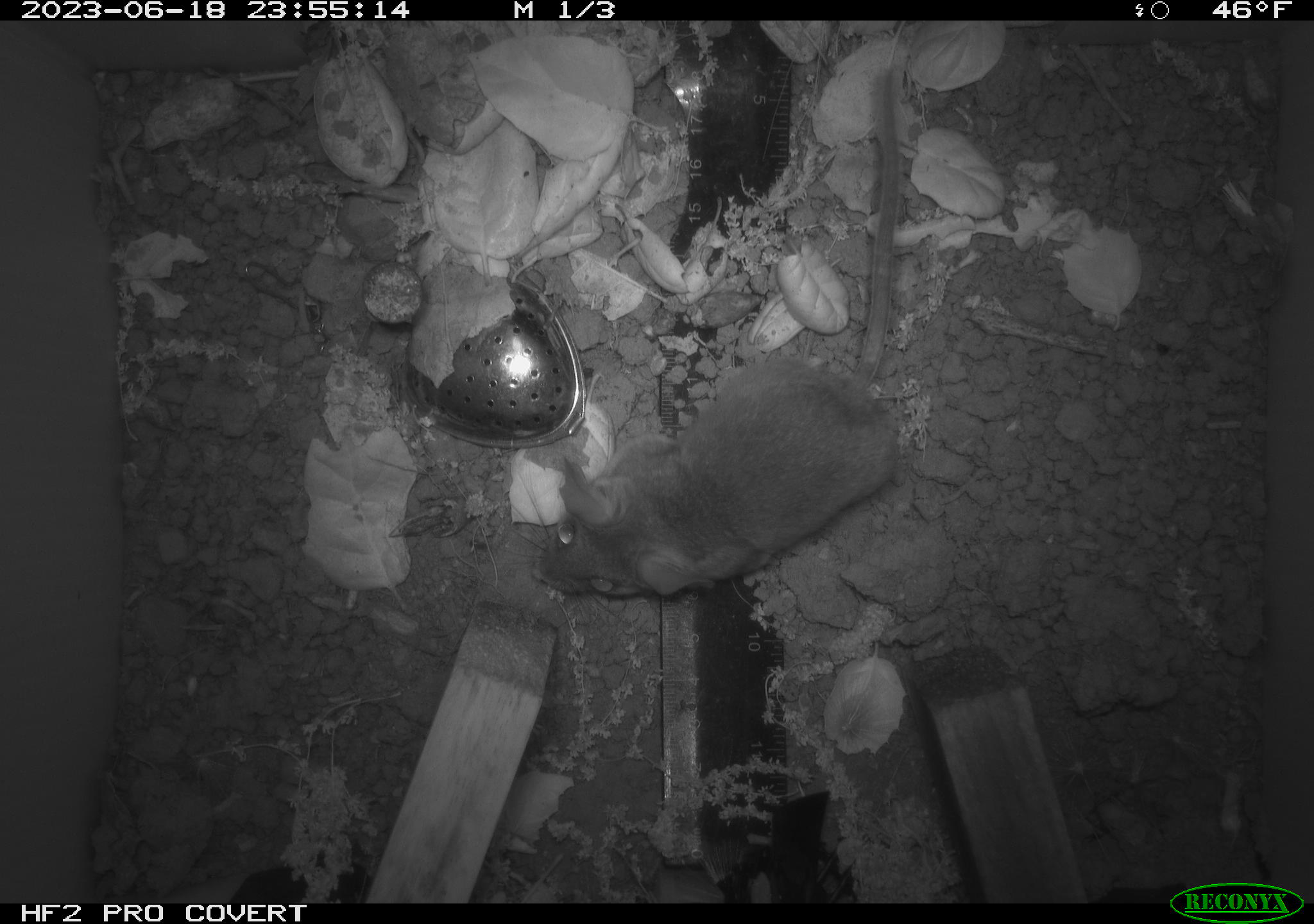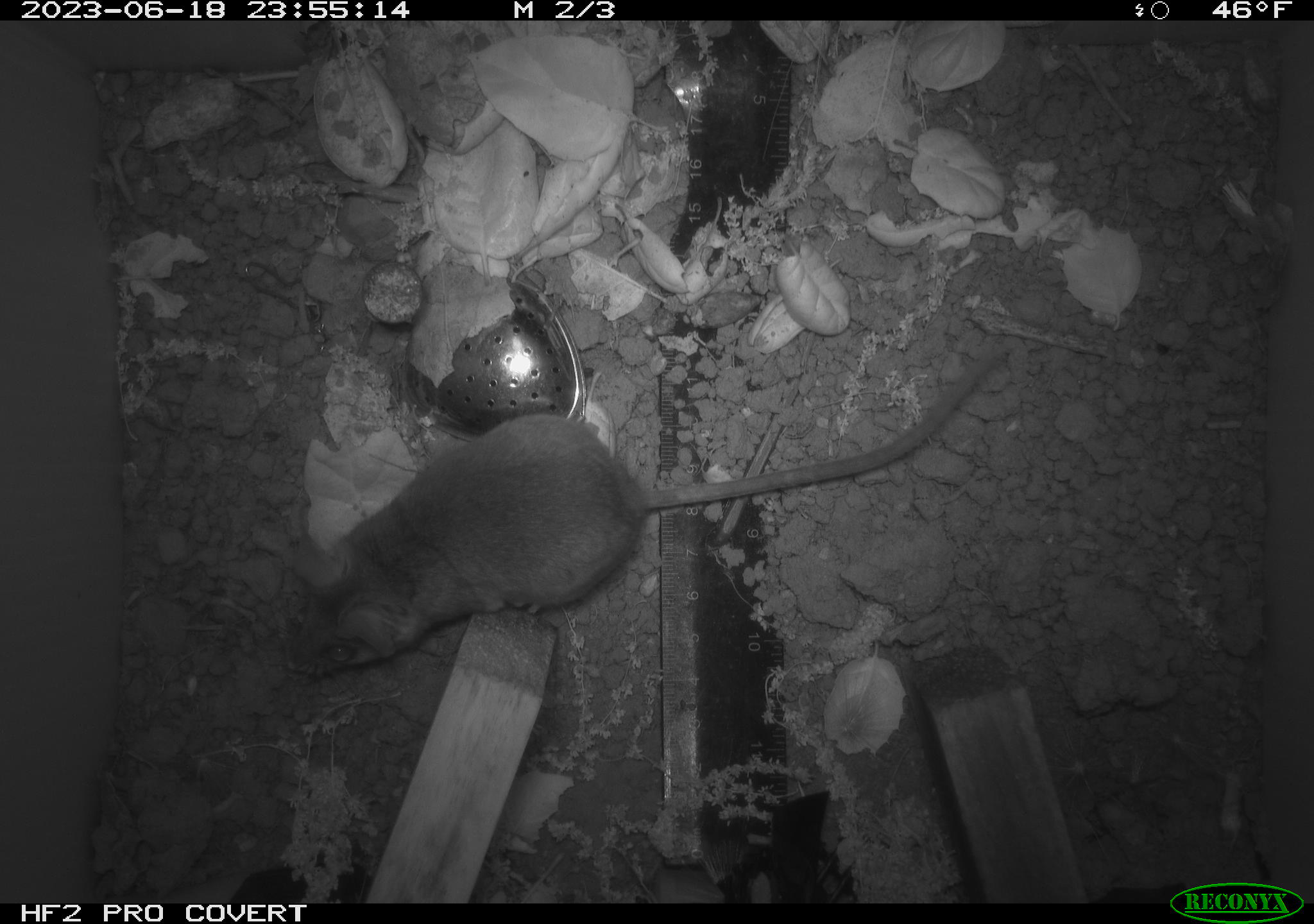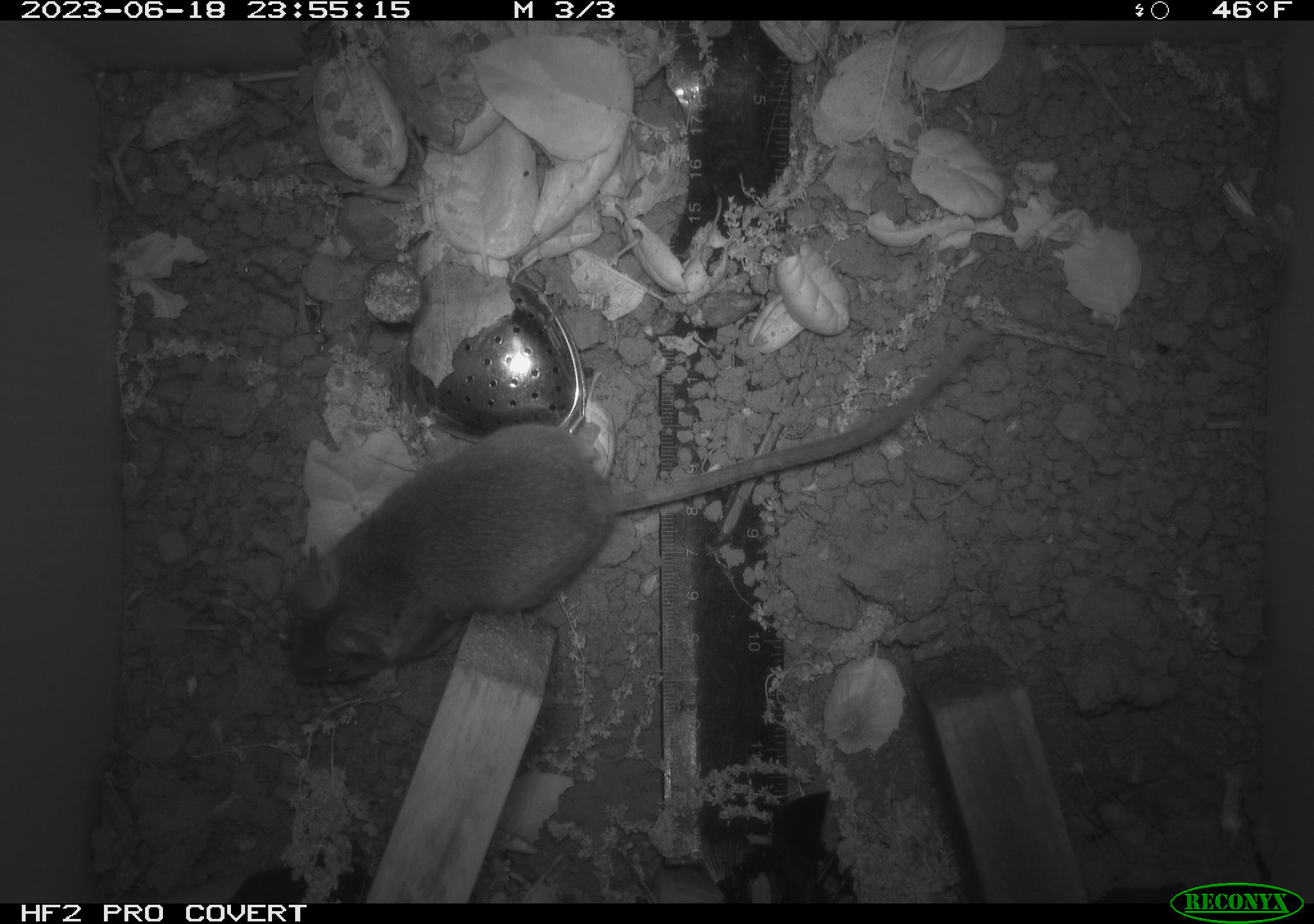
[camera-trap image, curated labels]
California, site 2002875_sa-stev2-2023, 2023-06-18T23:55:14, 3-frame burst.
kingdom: Animalia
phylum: Chordata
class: Mammalia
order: Rodentia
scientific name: Rodentia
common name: mouse species